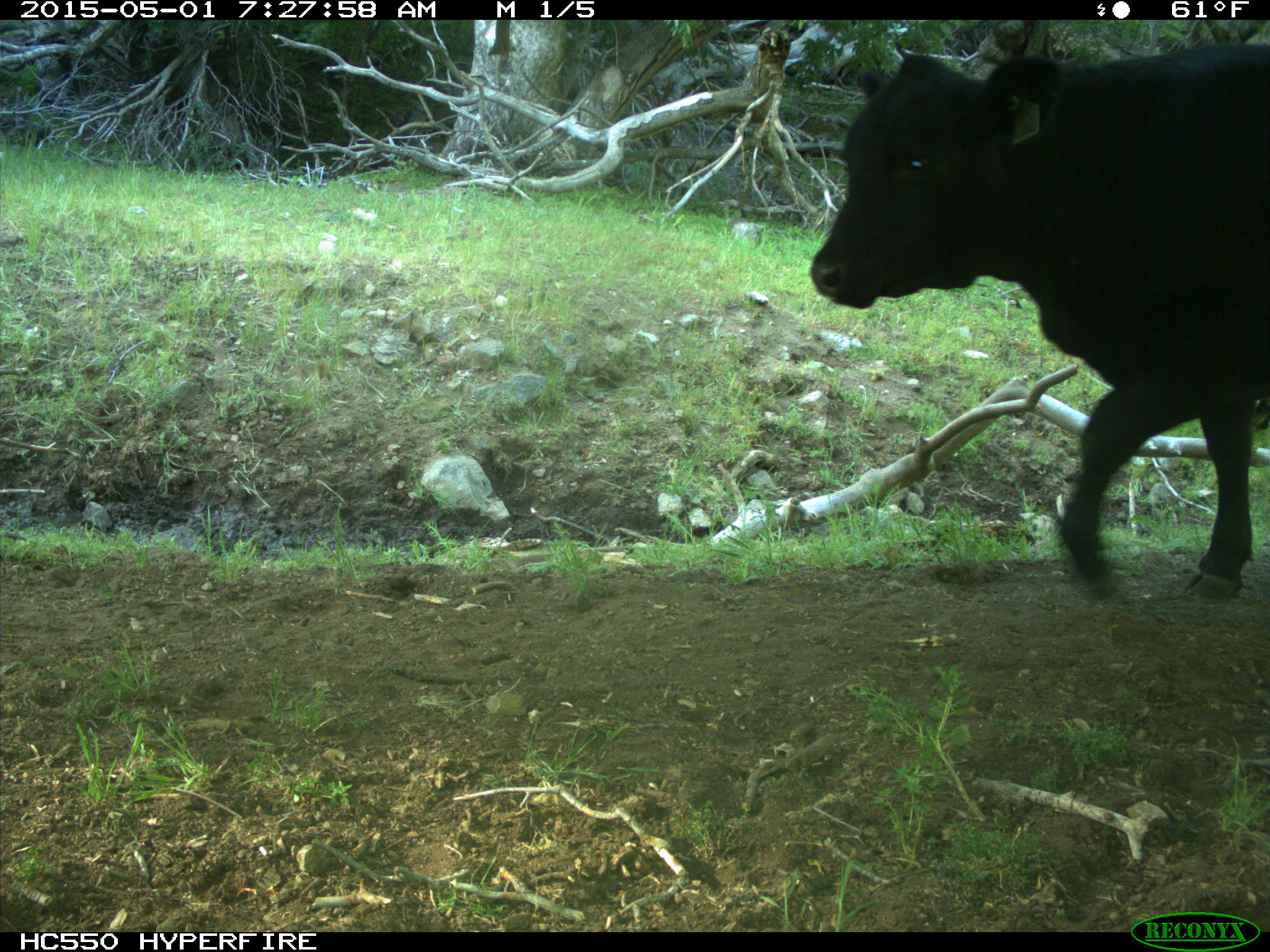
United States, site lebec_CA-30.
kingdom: Animalia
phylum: Chordata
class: Mammalia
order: Artiodactyla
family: Bovidae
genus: Bos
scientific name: Bos taurus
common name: domestic cow